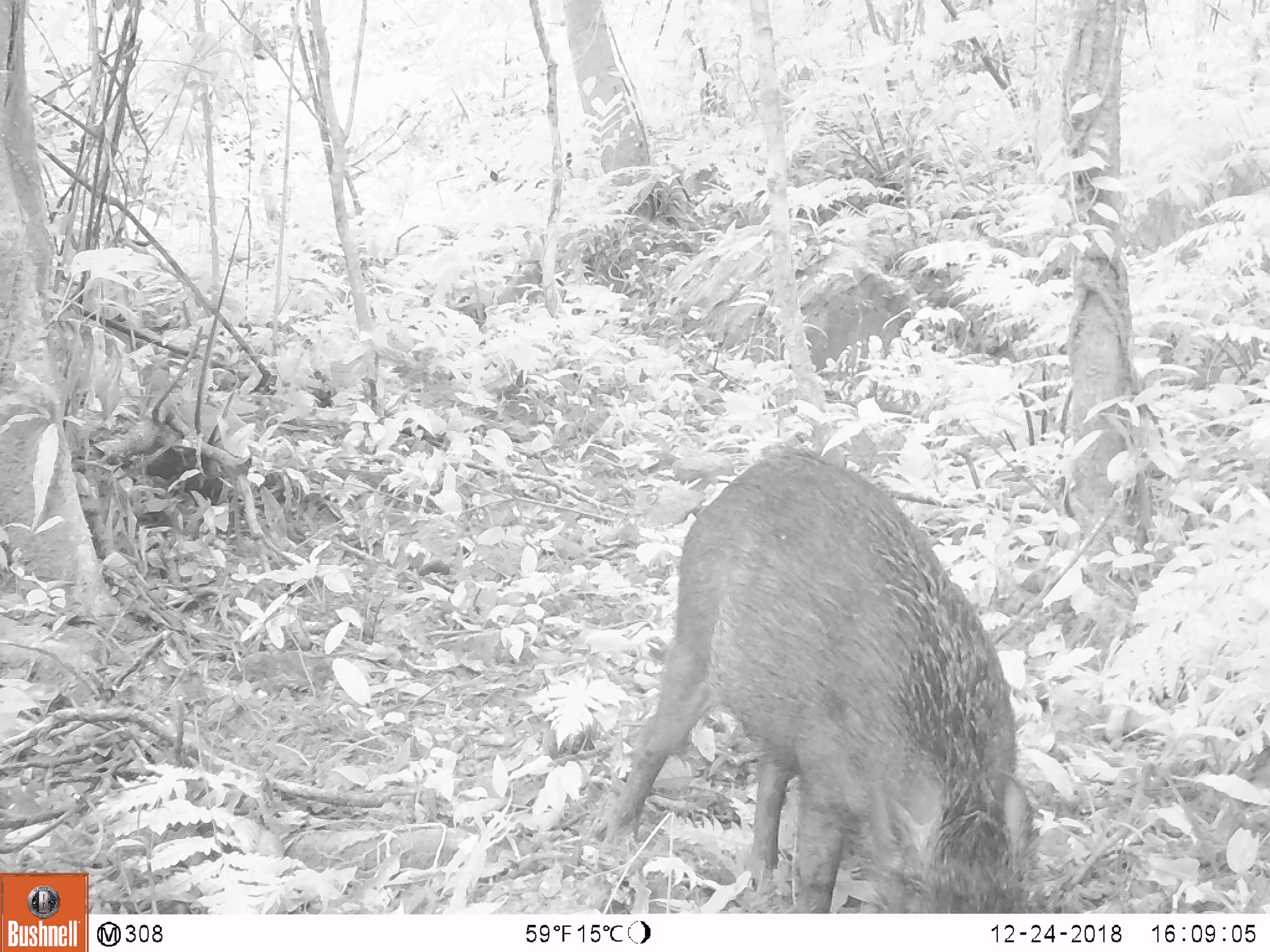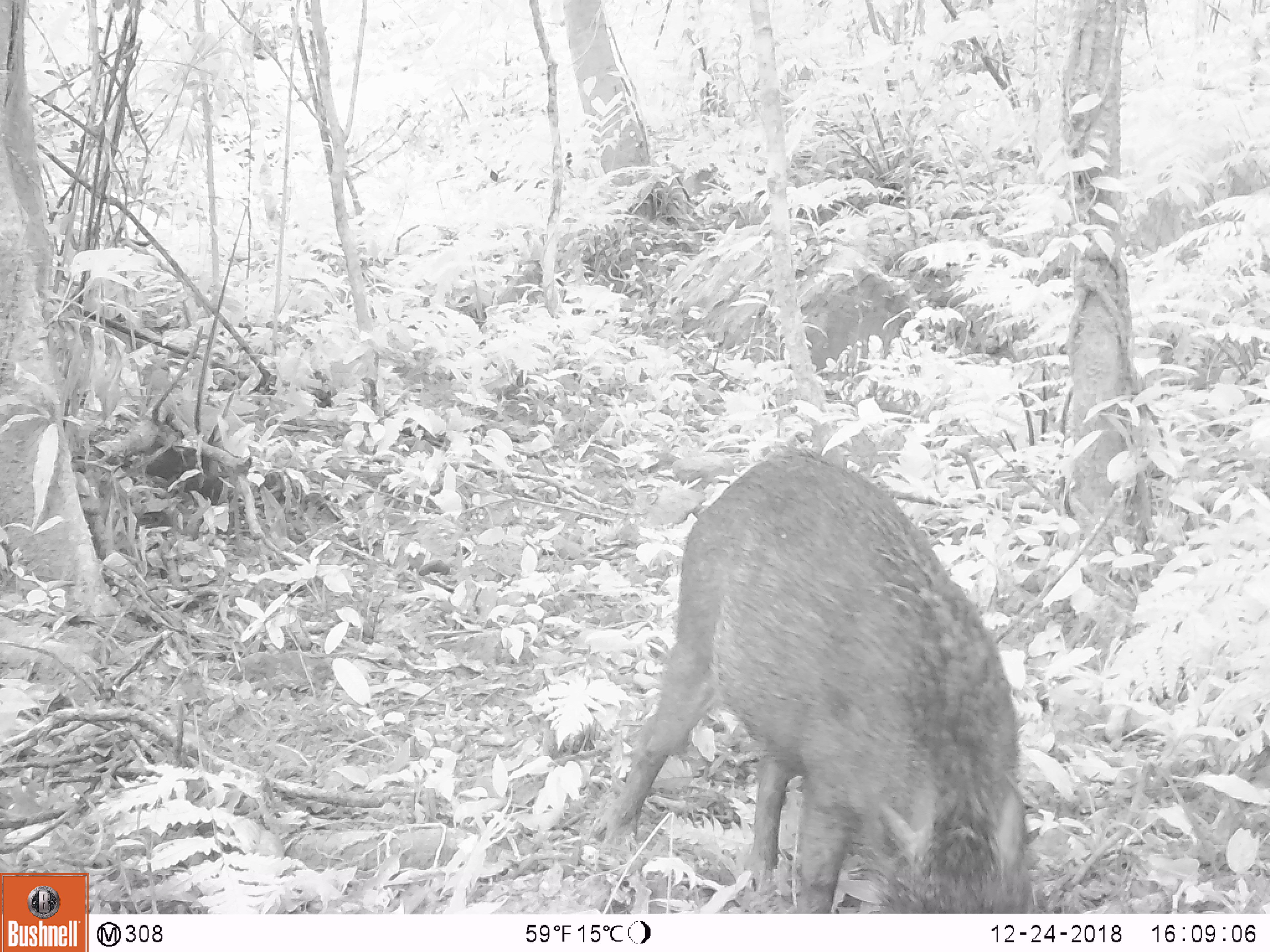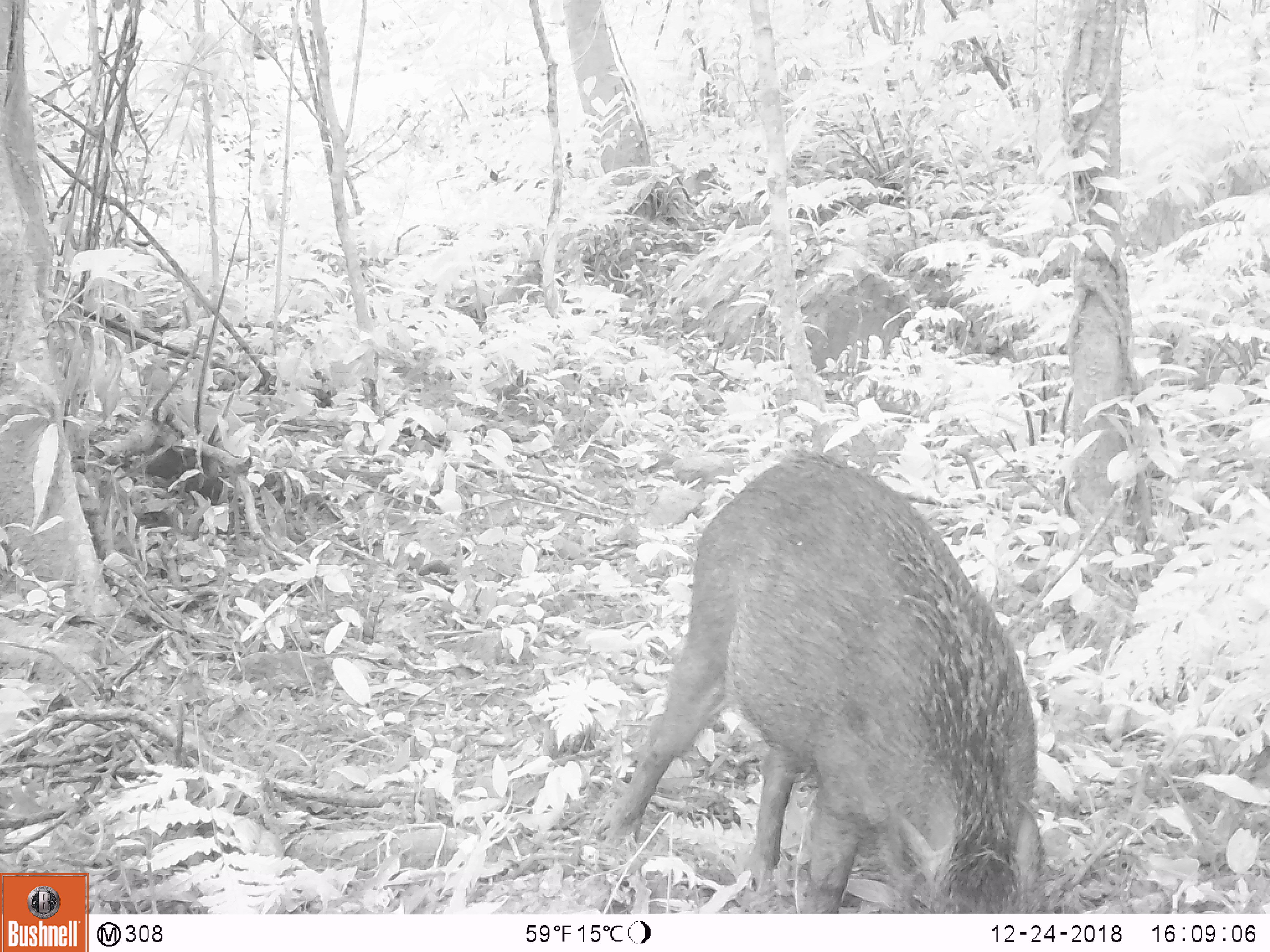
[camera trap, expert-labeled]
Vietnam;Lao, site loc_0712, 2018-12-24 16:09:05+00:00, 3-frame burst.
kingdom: Animalia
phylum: Chordata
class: Mammalia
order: Artiodactyla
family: Suidae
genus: Sus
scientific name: Sus scrofa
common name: eurasian wild pig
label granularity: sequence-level